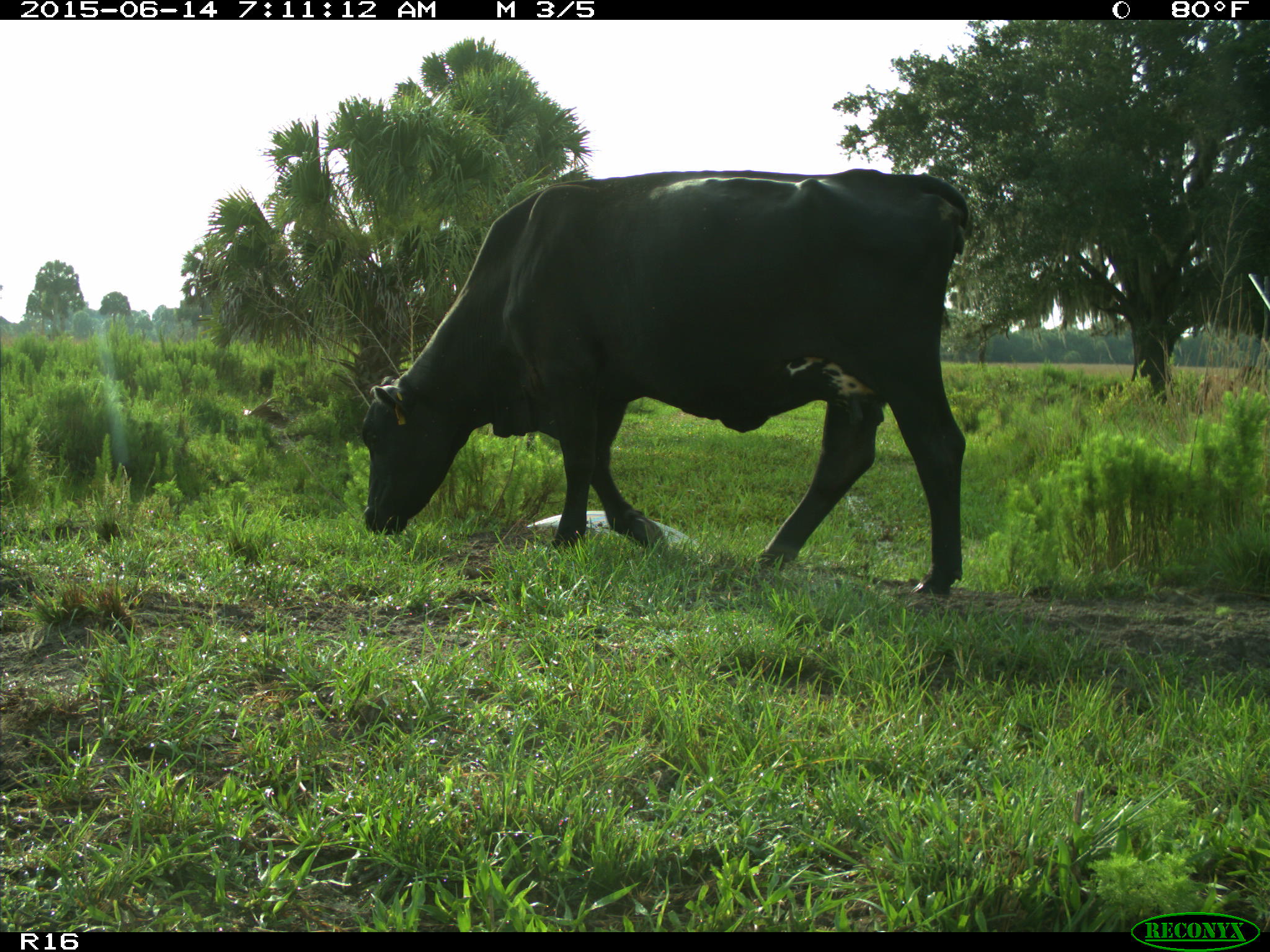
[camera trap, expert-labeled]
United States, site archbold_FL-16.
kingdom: Animalia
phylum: Chordata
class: Mammalia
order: Artiodactyla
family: Bovidae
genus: Bos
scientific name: Bos taurus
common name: domestic cow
Bos taurus (domestic cow).